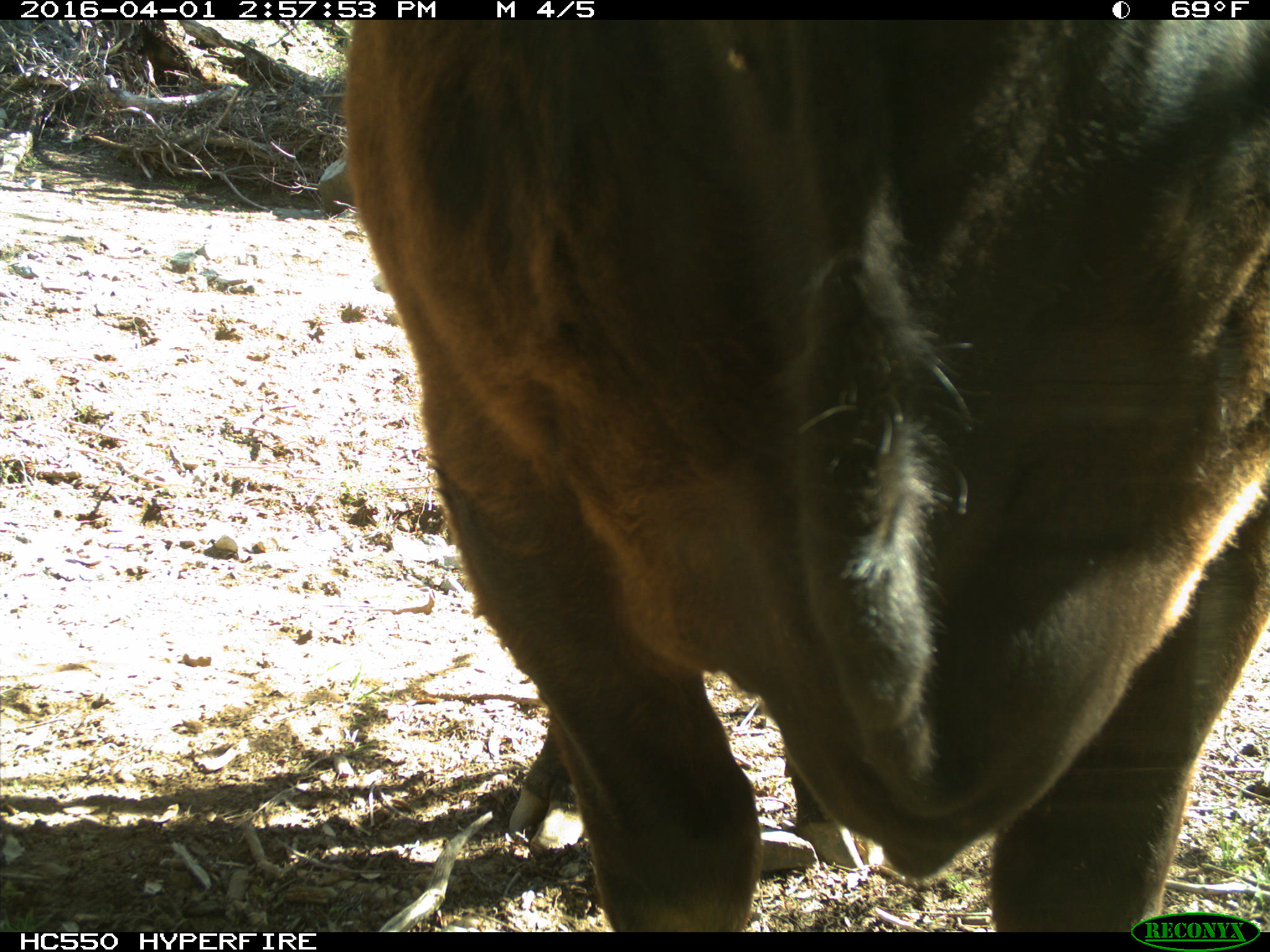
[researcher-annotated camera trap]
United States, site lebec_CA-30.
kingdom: Animalia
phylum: Chordata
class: Mammalia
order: Artiodactyla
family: Bovidae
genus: Bos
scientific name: Bos taurus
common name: domestic cow